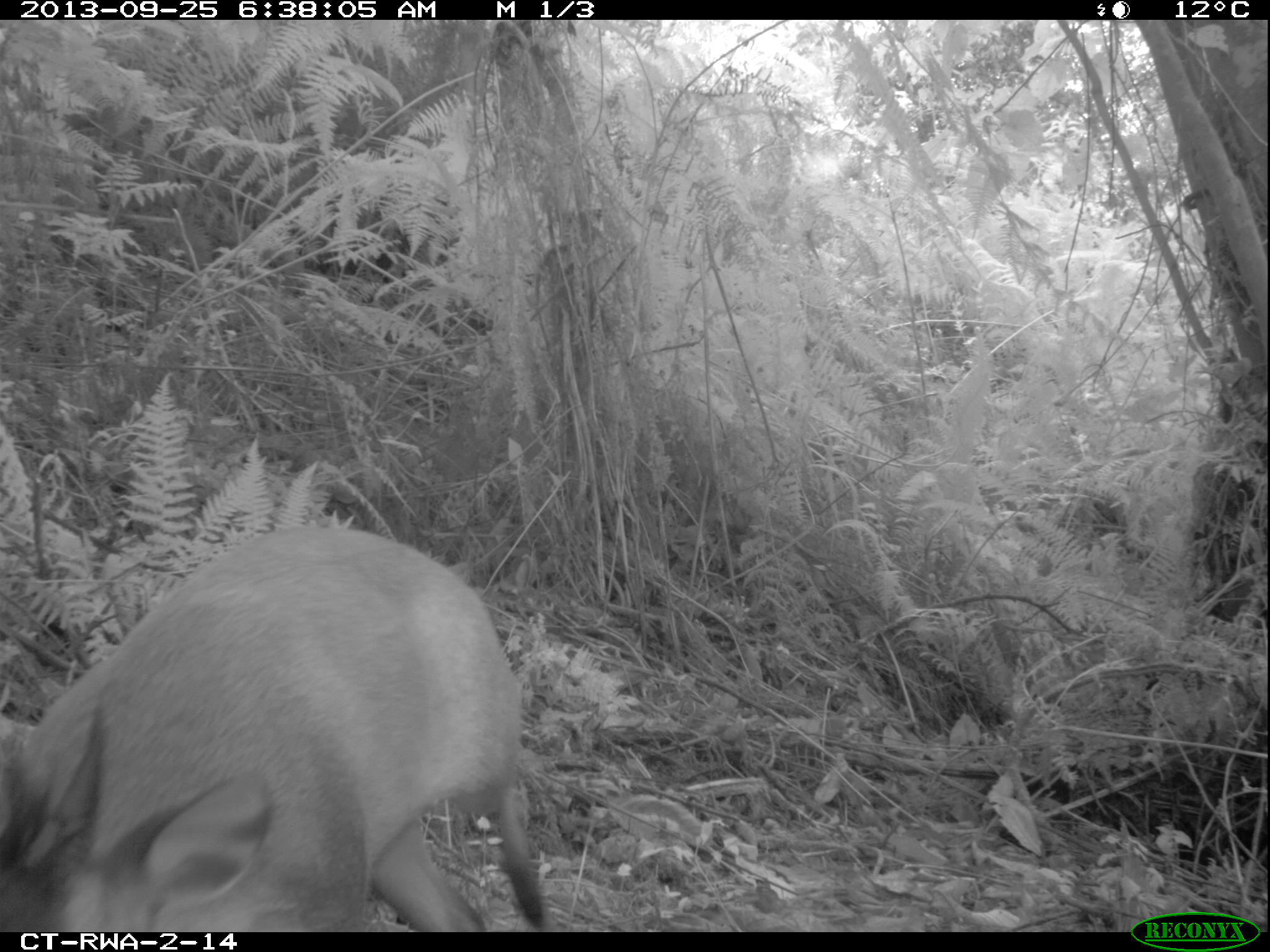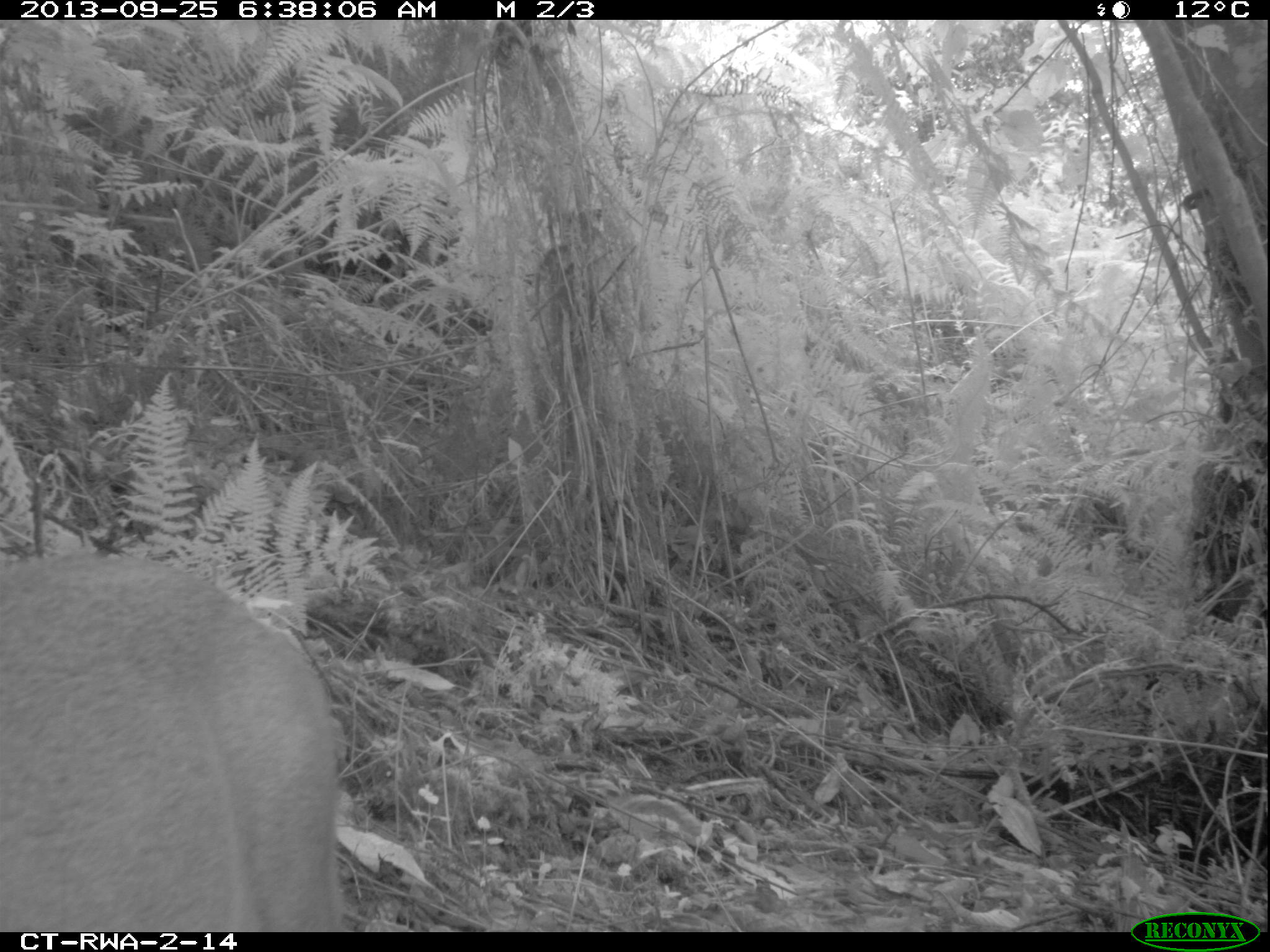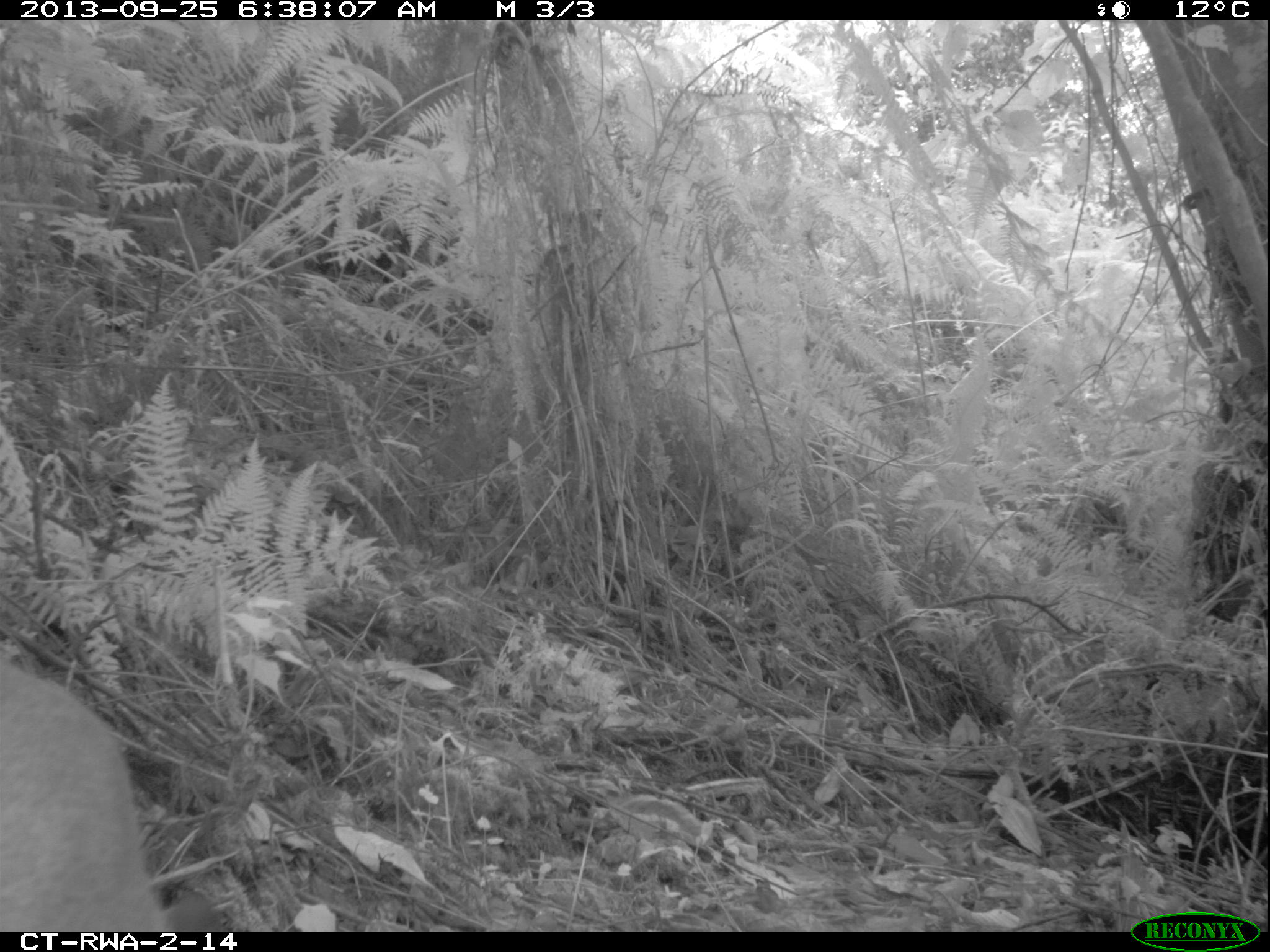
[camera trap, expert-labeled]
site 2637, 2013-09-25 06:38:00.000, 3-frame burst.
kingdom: Animalia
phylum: Chordata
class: Mammalia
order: Artiodactyla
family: Bovidae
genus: Cephalophus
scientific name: Cephalophus nigrifrons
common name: black-fronted duiker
Cephalophus nigrifrons (black-fronted duiker), count 1.